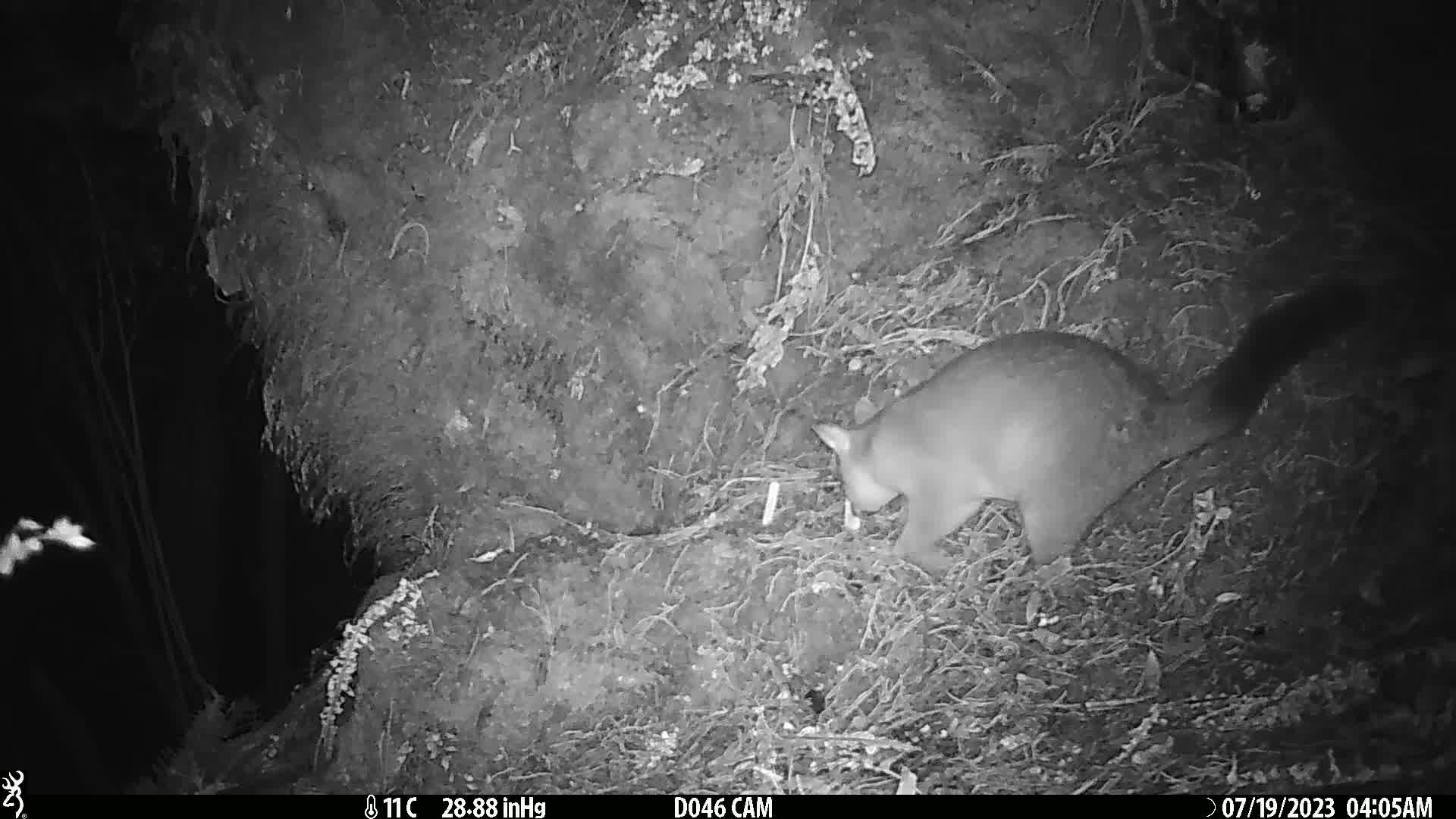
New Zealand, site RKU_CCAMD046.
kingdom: Animalia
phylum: Chordata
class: Mammalia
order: Diprotodontia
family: Phalangeridae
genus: Trichosurus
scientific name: Trichosurus vulpecula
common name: common brushtail possum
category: possum